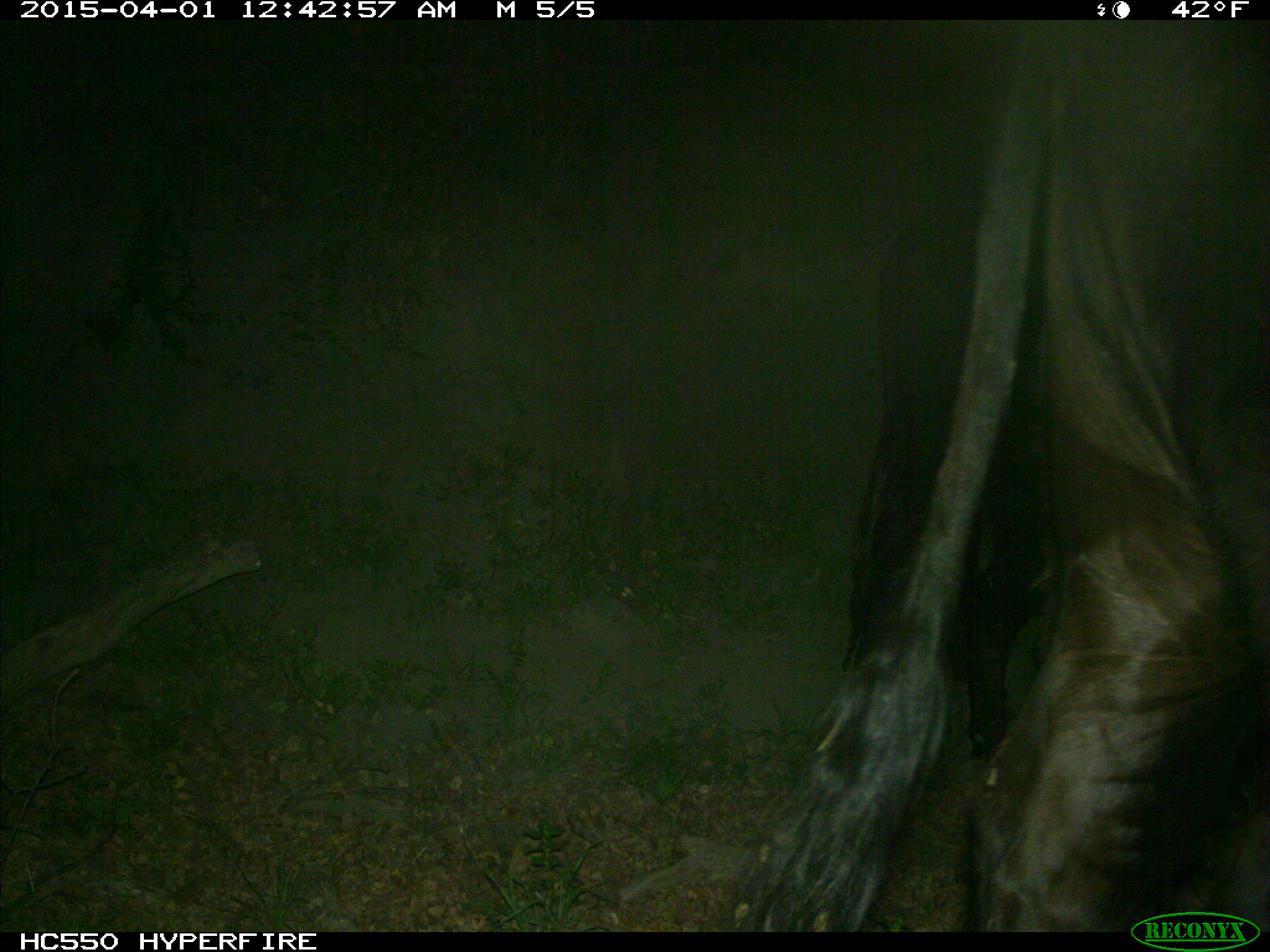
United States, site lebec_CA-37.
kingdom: Animalia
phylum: Chordata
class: Mammalia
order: Artiodactyla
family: Bovidae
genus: Bos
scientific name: Bos taurus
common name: domestic cow